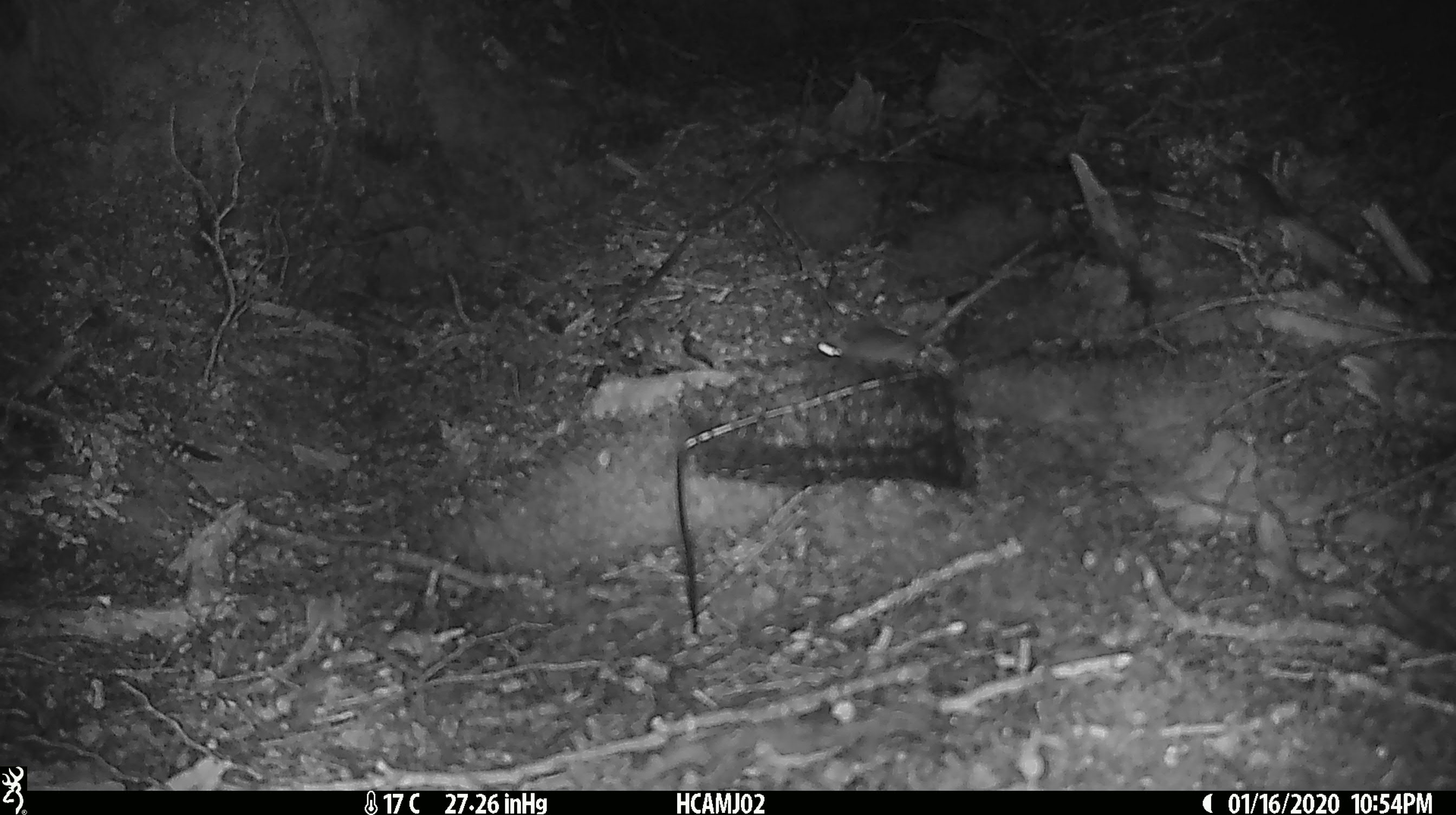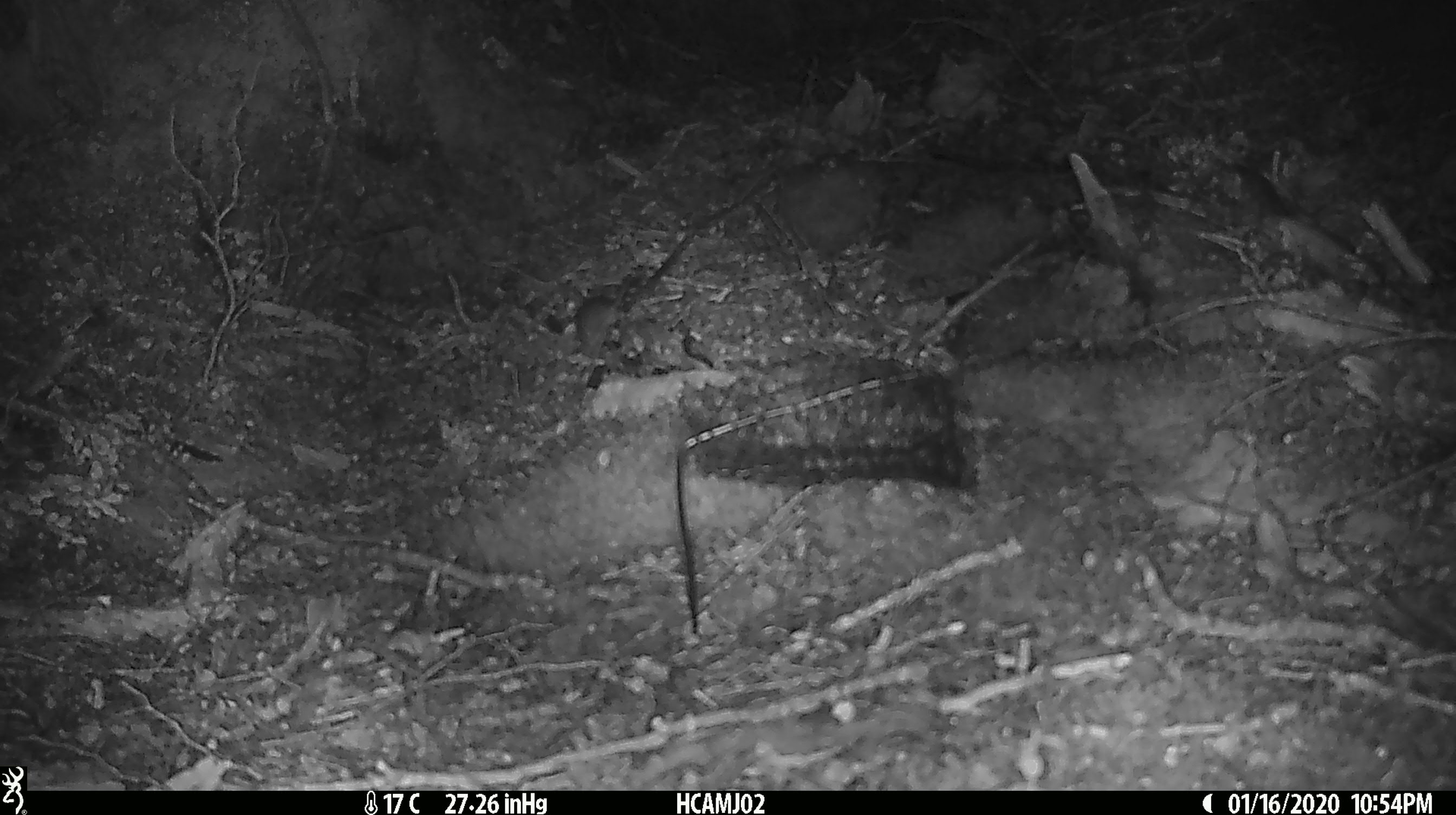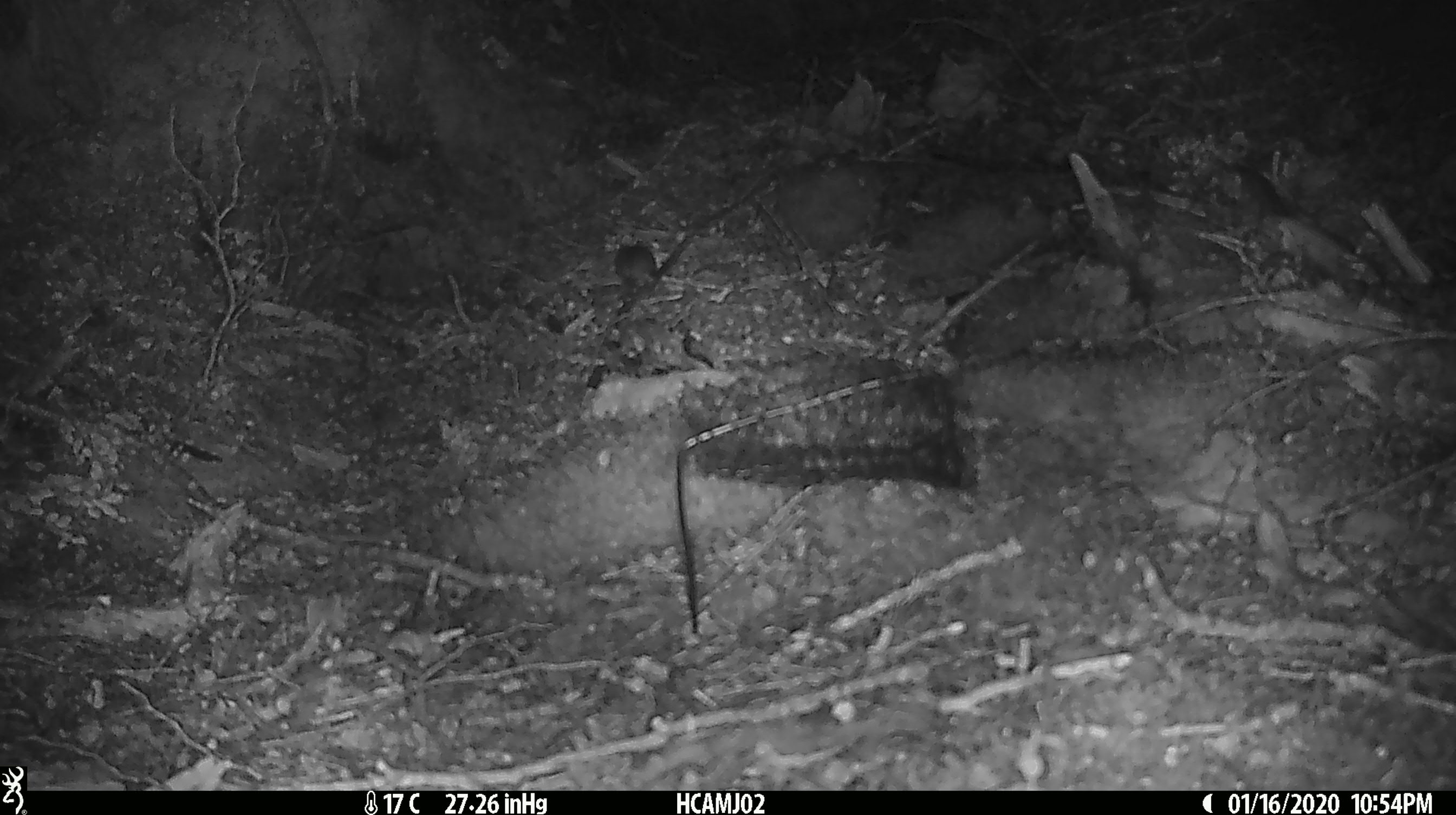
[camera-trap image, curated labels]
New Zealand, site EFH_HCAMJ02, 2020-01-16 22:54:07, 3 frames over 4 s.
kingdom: Animalia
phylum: Chordata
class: Mammalia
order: Rodentia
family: Muridae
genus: Mus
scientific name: Mus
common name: mouse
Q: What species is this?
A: Mouse (Mus).